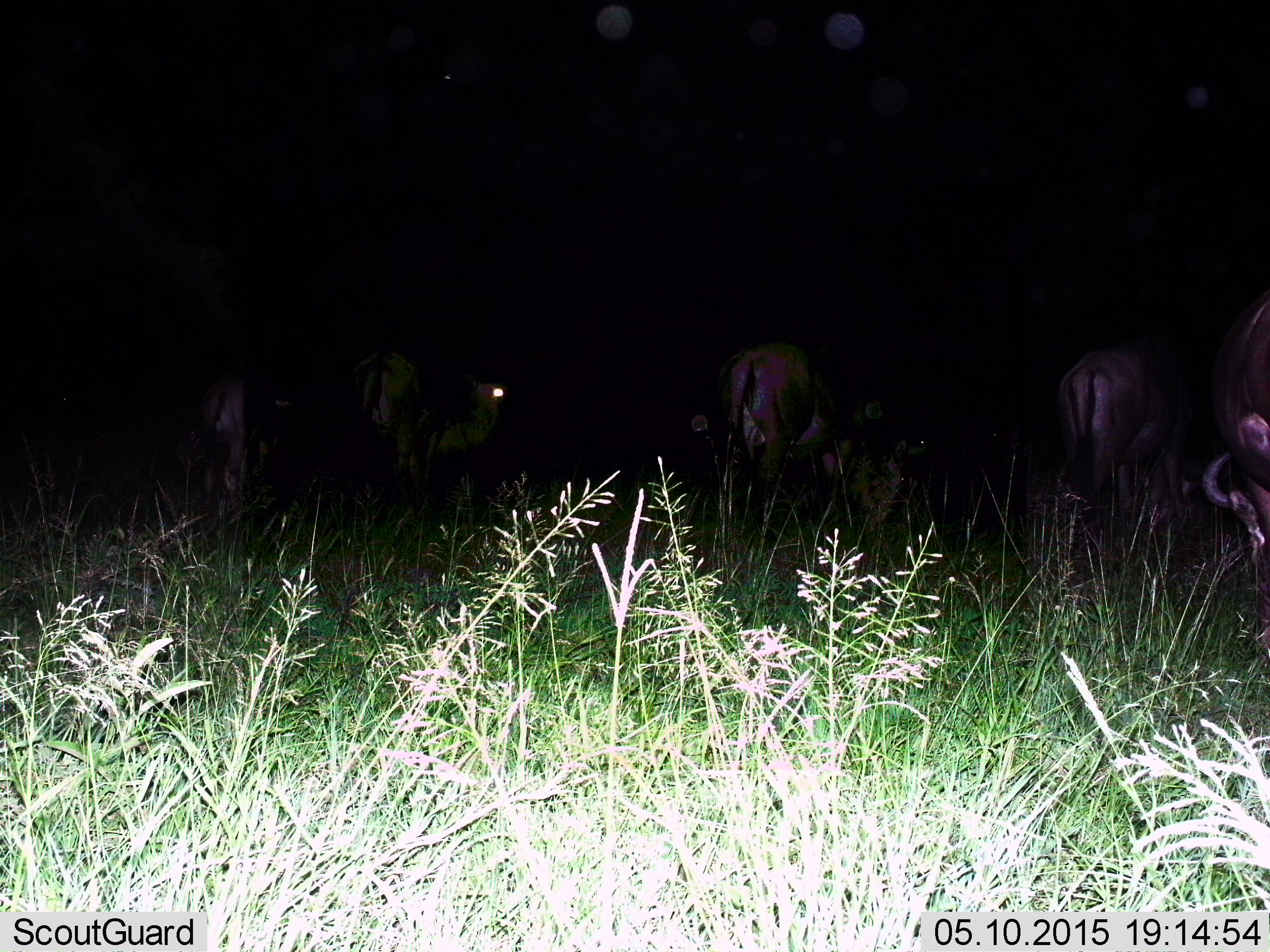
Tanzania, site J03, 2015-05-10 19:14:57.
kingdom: Animalia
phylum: Chordata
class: Mammalia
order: Artiodactyla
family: Bovidae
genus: Connochaetes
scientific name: Connochaetes taurinus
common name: blue wildebeest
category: wildebeest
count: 5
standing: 50%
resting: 10%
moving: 20%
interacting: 0%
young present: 0%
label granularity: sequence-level